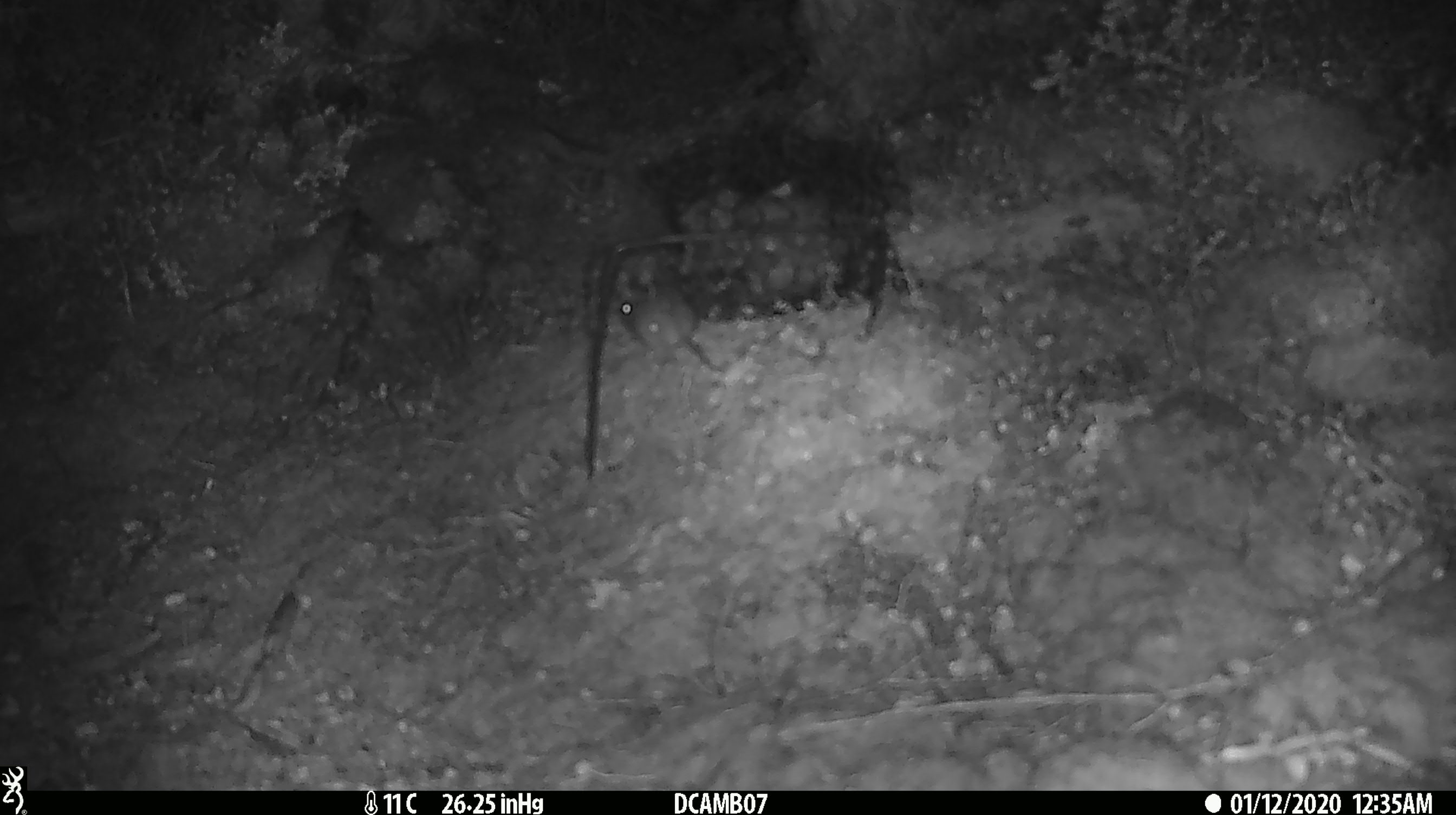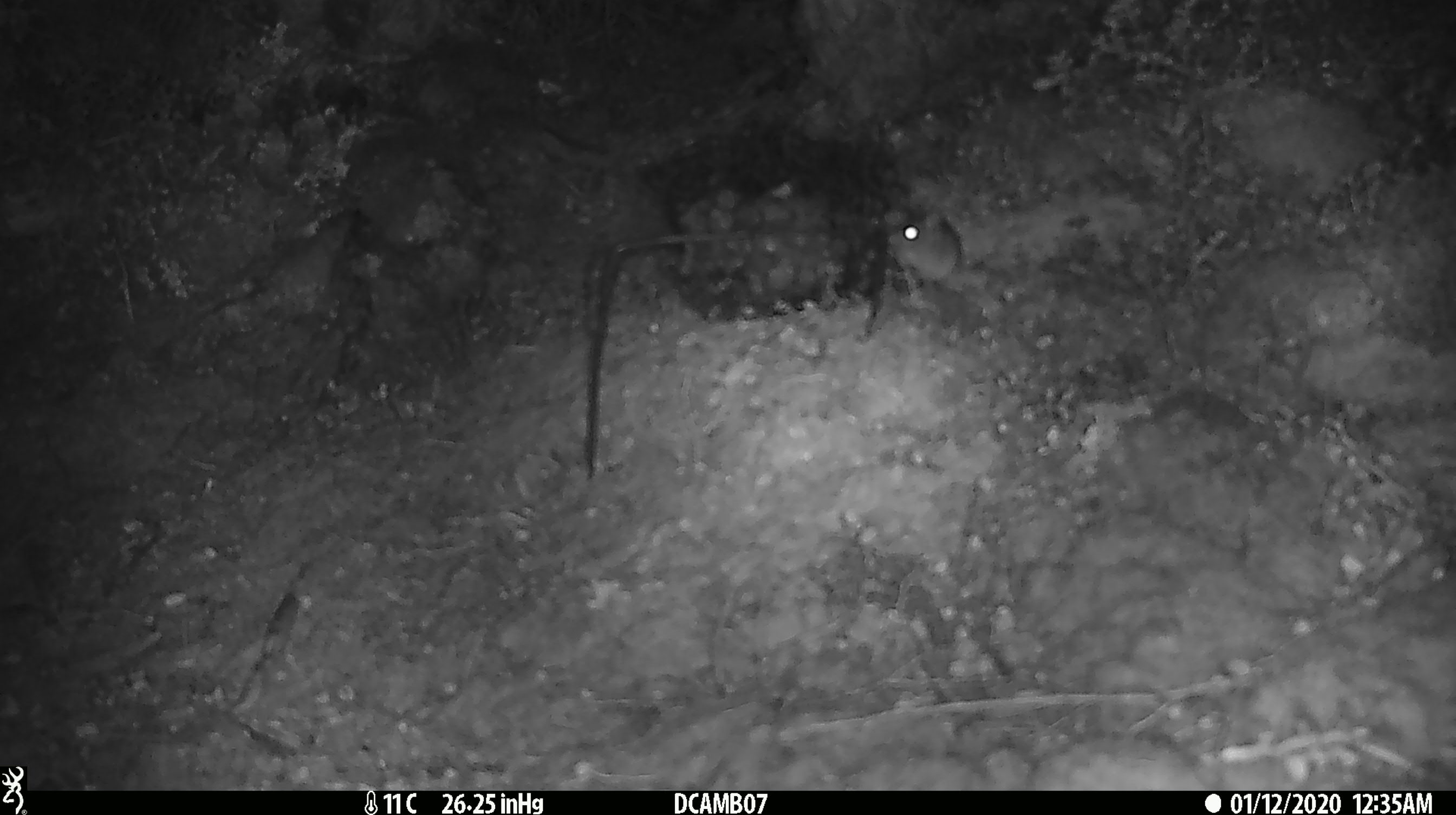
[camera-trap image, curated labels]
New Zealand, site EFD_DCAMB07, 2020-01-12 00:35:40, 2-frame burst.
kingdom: Animalia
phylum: Chordata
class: Mammalia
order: Rodentia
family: Muridae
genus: Mus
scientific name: Mus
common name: mouse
Mouse (Mus).